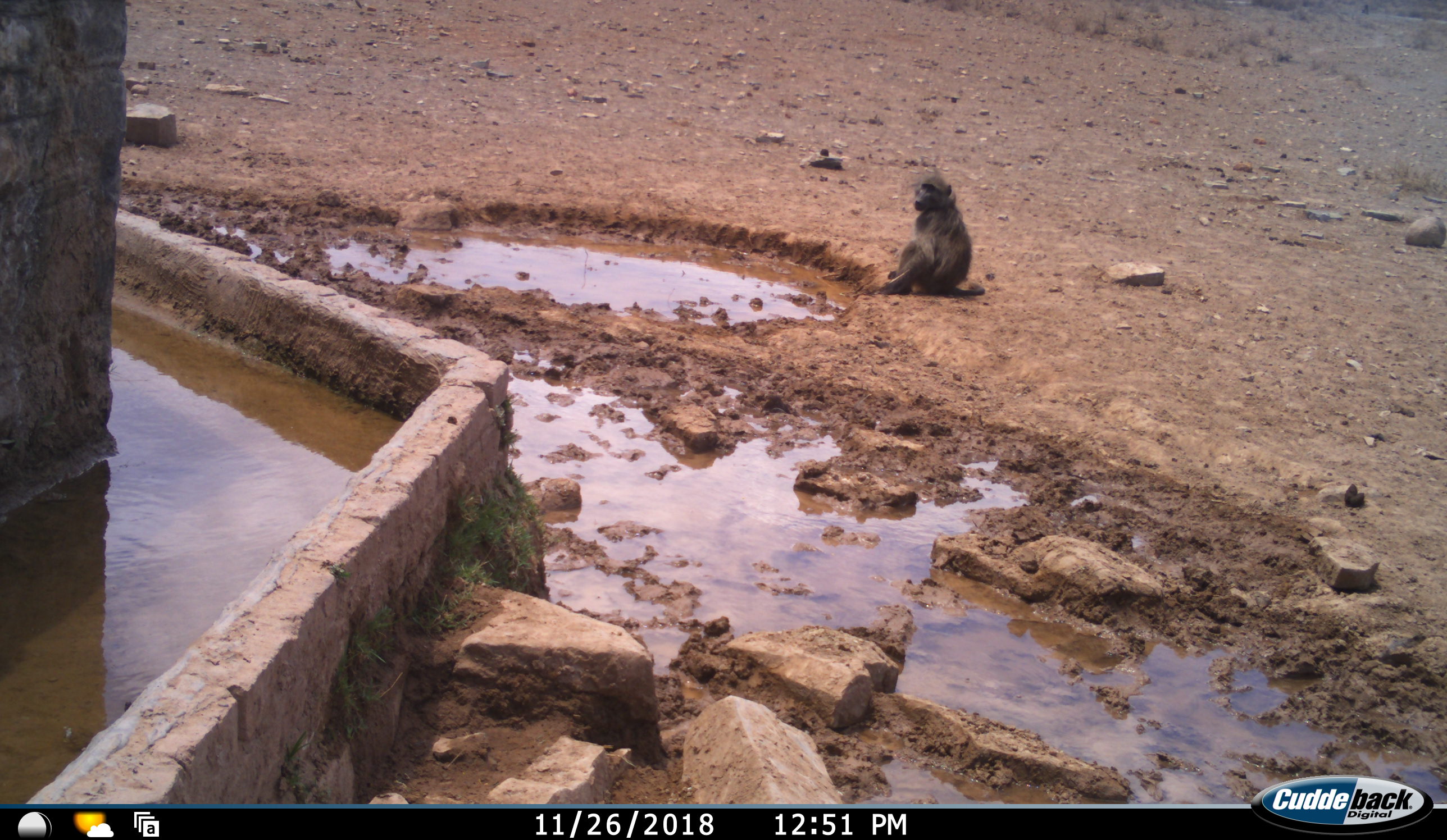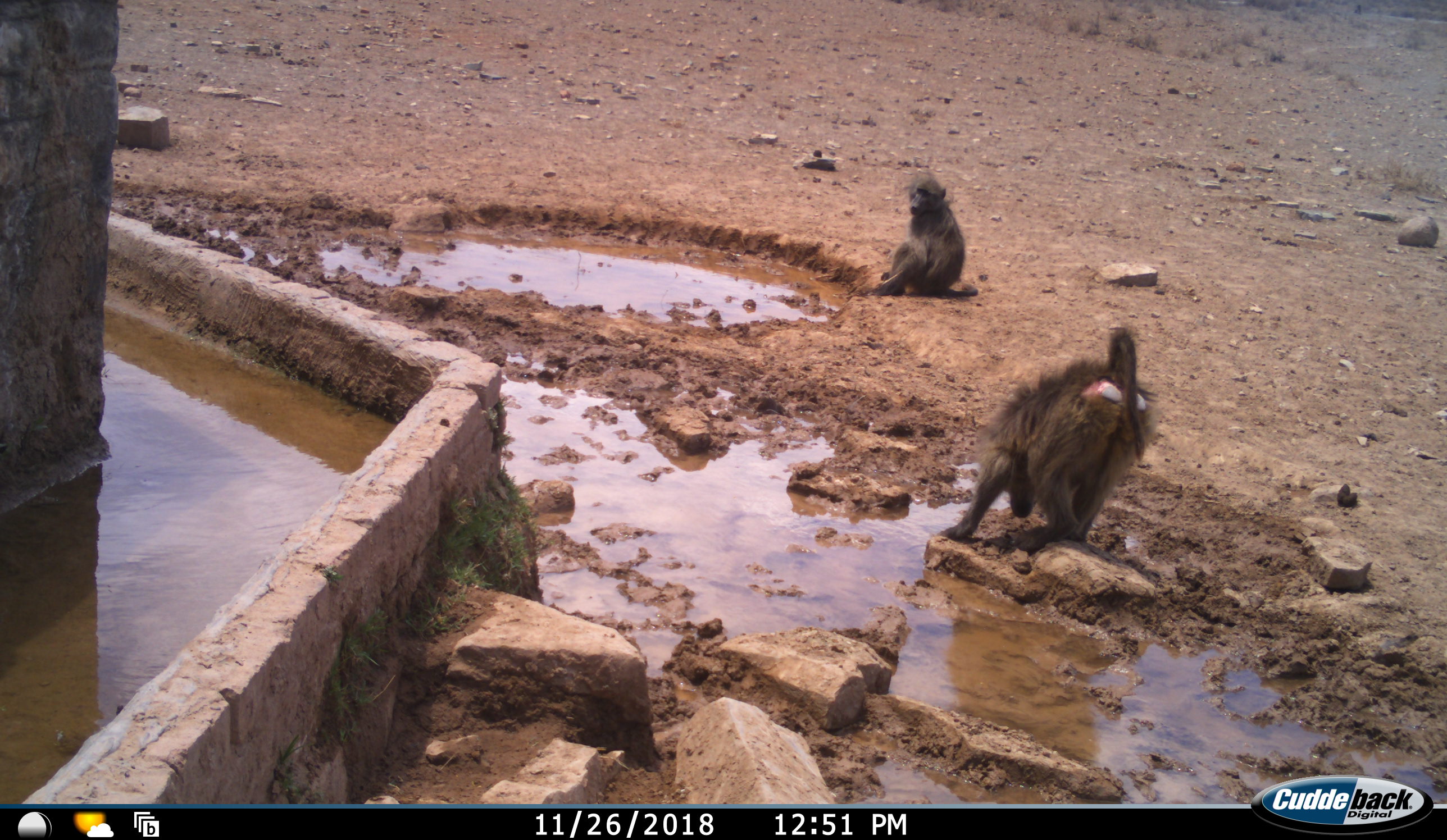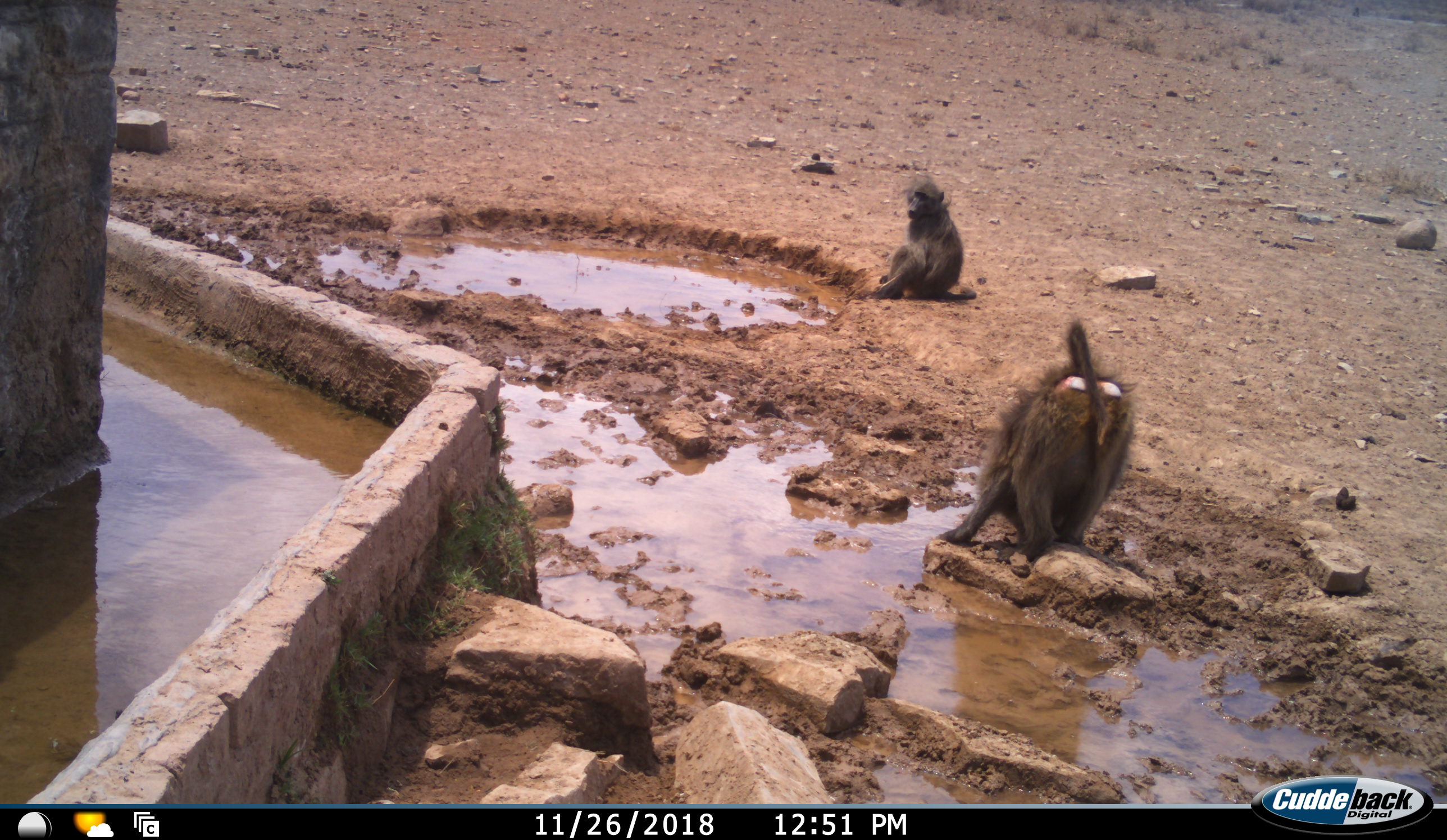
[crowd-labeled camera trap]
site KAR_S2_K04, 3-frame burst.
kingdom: Animalia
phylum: Chordata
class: Mammalia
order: Primates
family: Cercopithecidae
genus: Papio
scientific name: Papio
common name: baboon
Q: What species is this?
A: Baboon (Papio).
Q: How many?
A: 2.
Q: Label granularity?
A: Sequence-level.